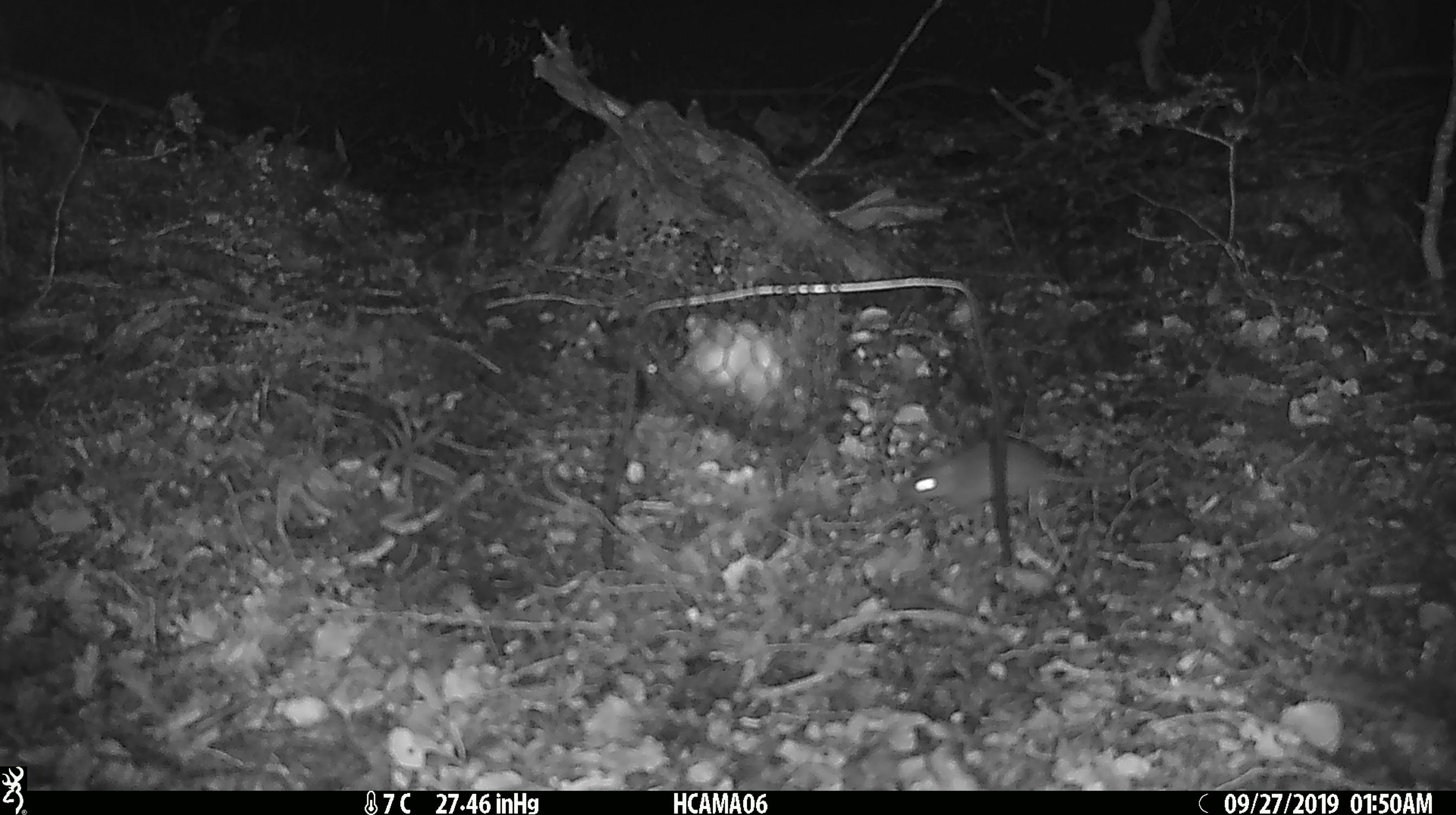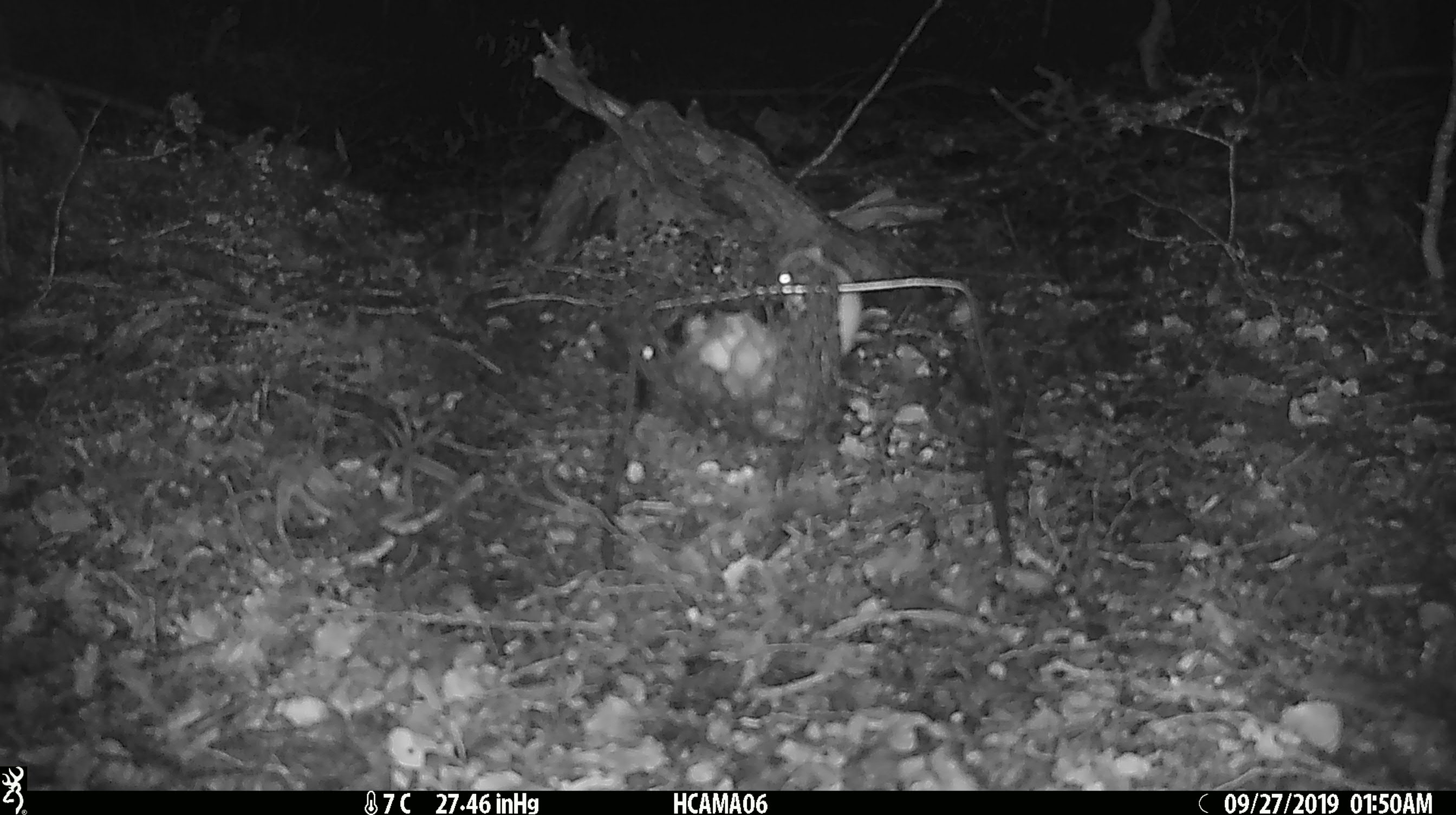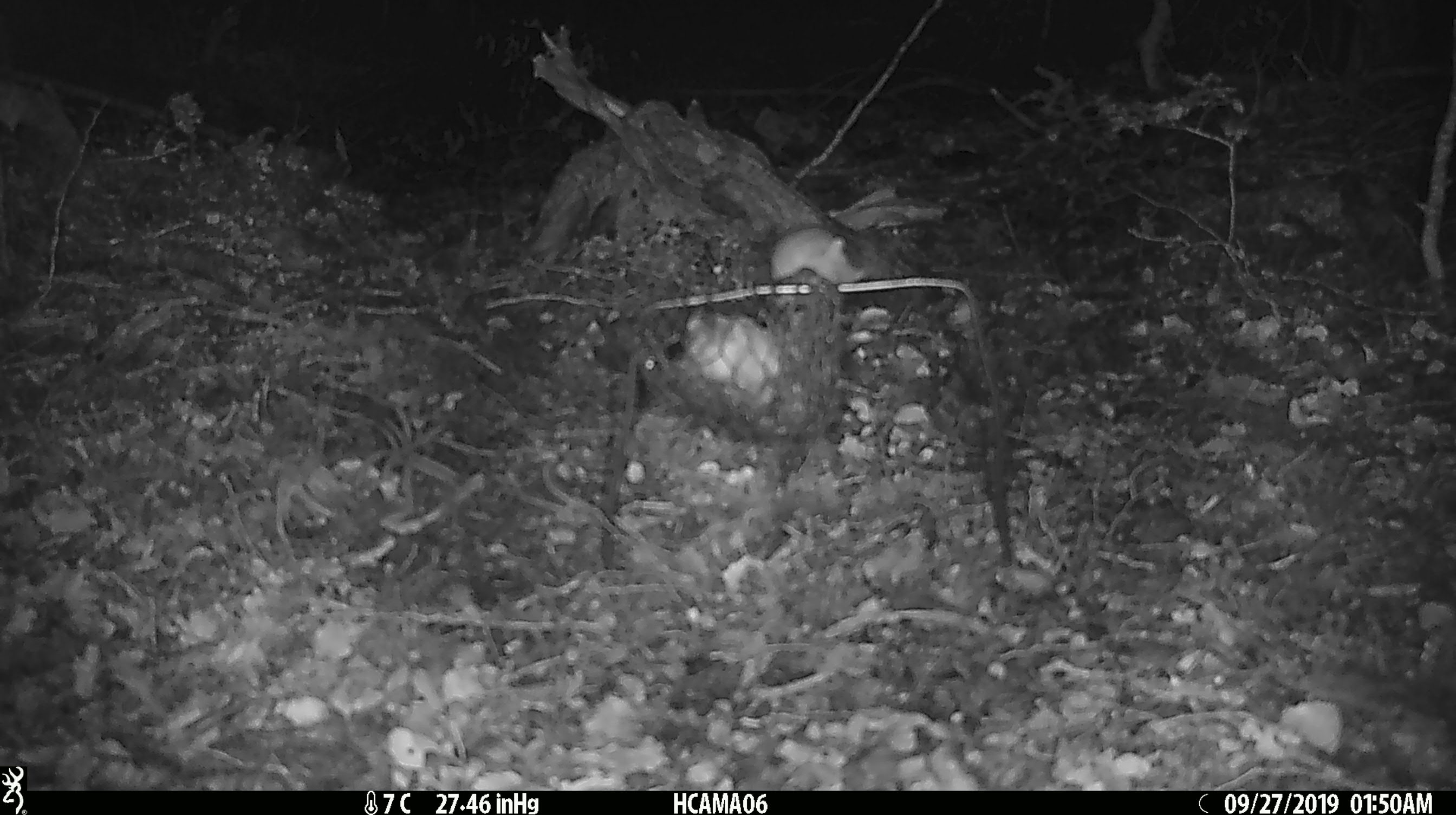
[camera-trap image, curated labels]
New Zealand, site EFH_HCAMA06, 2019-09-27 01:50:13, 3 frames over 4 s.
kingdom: Animalia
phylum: Chordata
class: Mammalia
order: Rodentia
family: Muridae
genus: Mus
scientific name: Mus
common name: mouse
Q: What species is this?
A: Mouse (Mus).